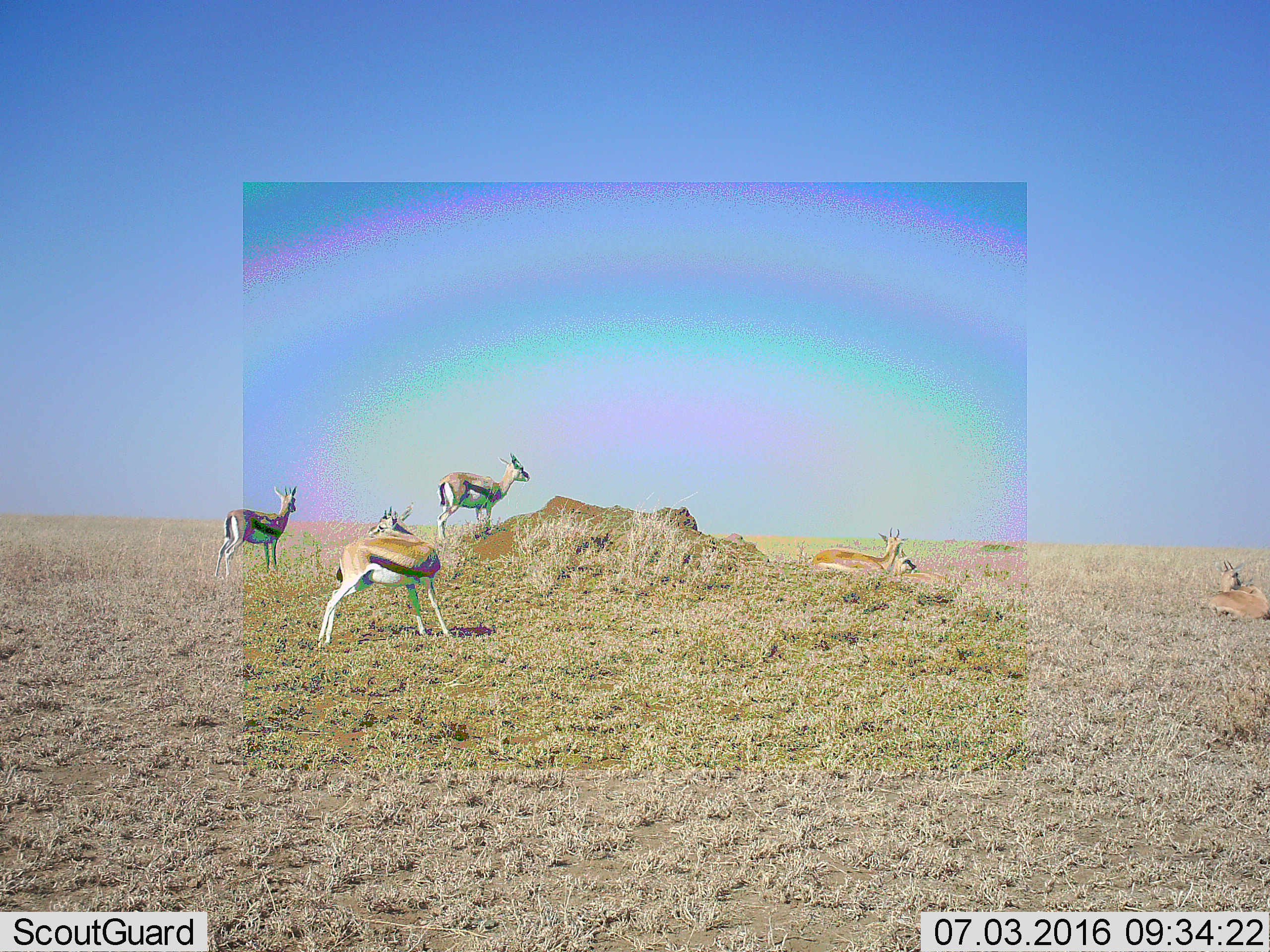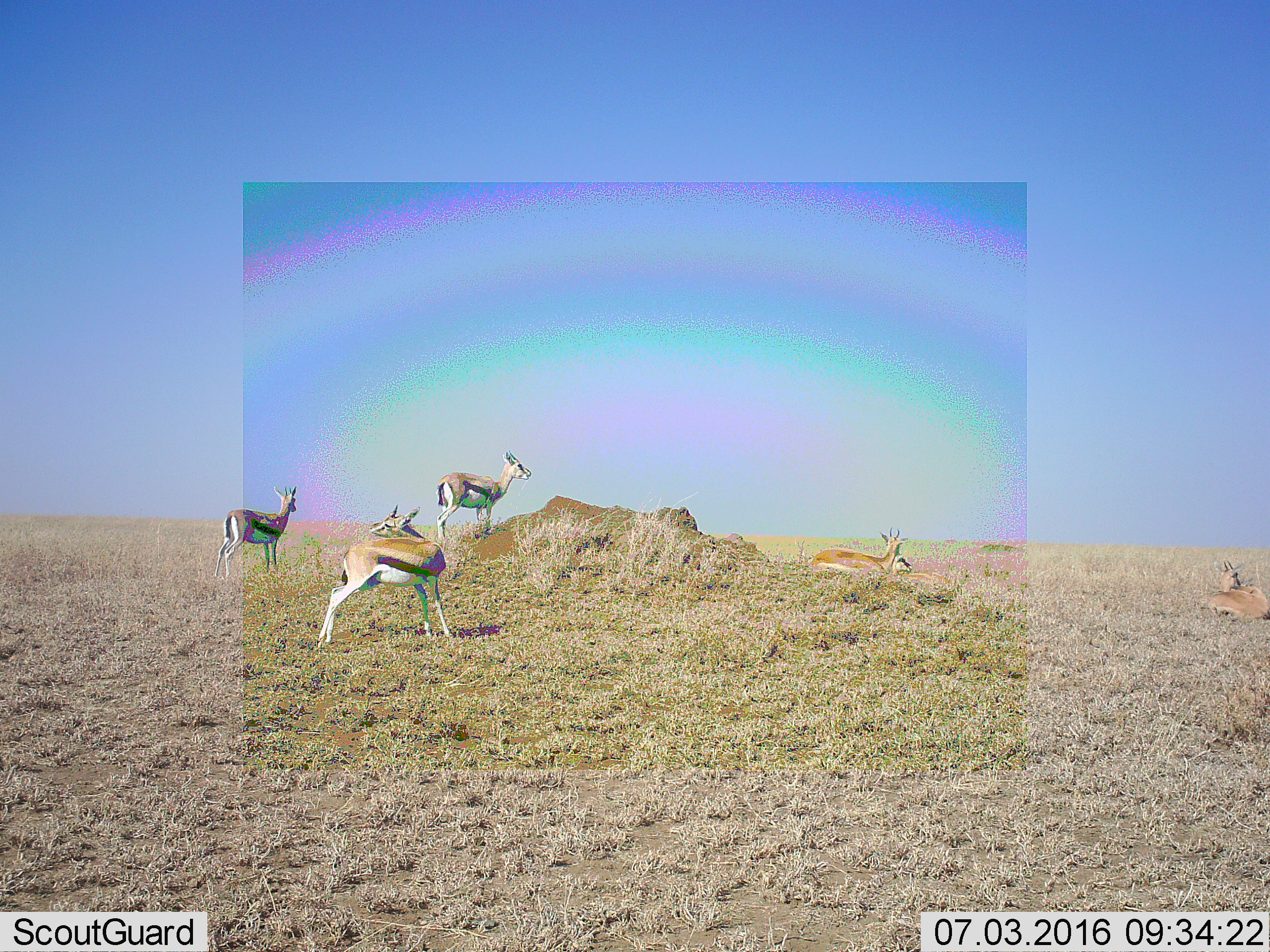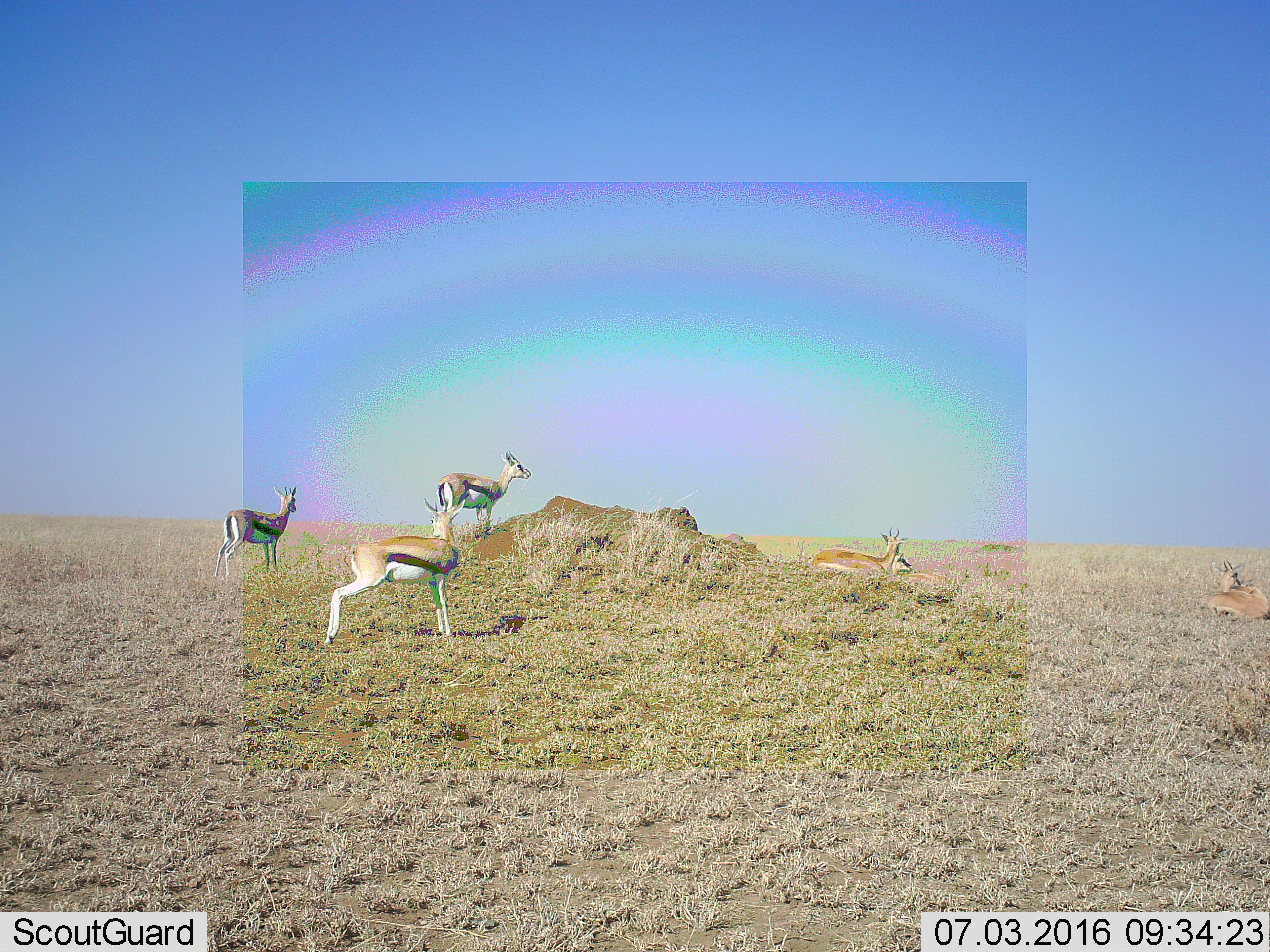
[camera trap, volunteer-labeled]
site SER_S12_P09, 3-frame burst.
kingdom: Animalia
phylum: Chordata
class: Mammalia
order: Artiodactyla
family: Bovidae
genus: Eudorcas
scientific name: Eudorcas thomsonii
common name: thomson's gazelle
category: gazellethomsons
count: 5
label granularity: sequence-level